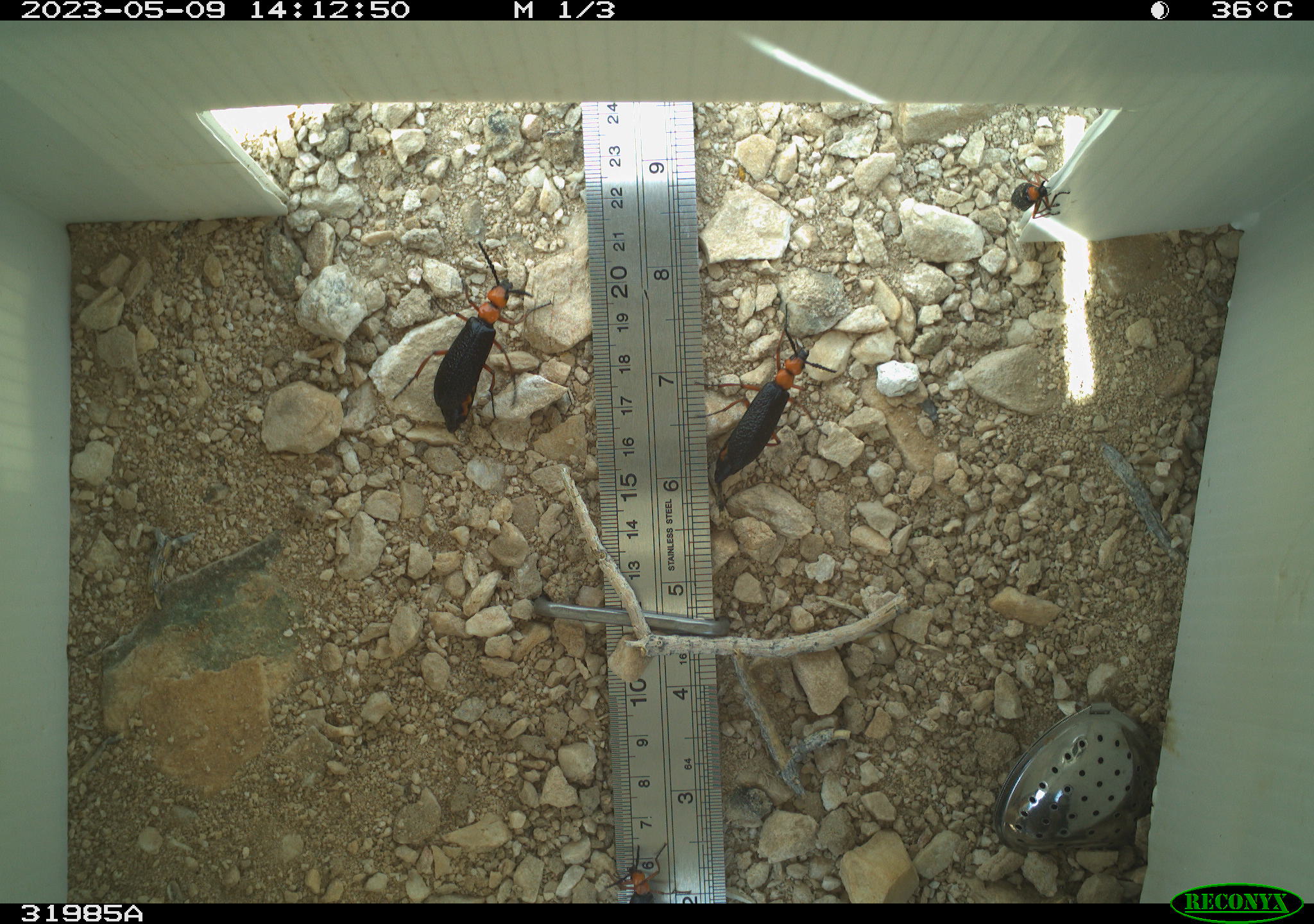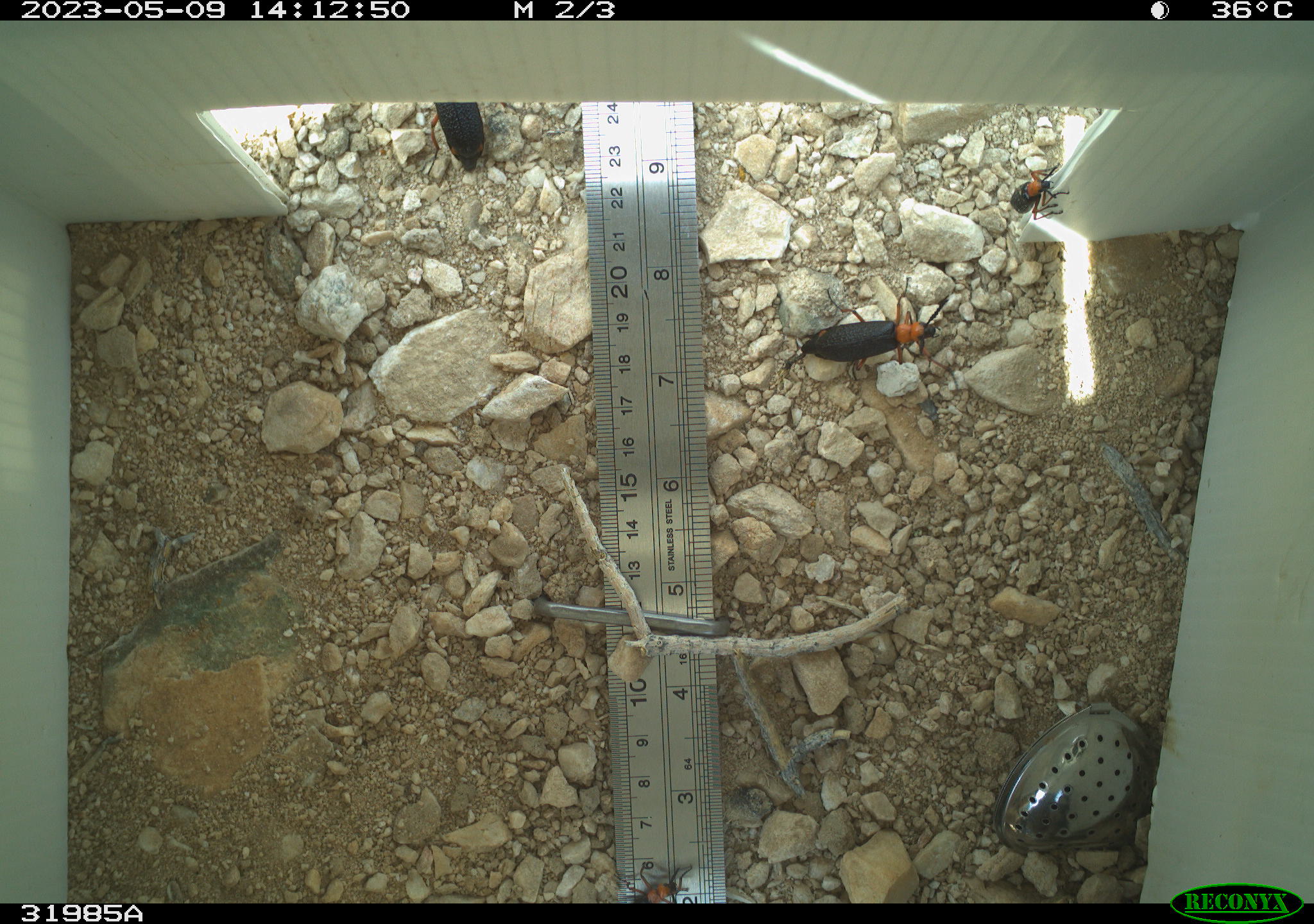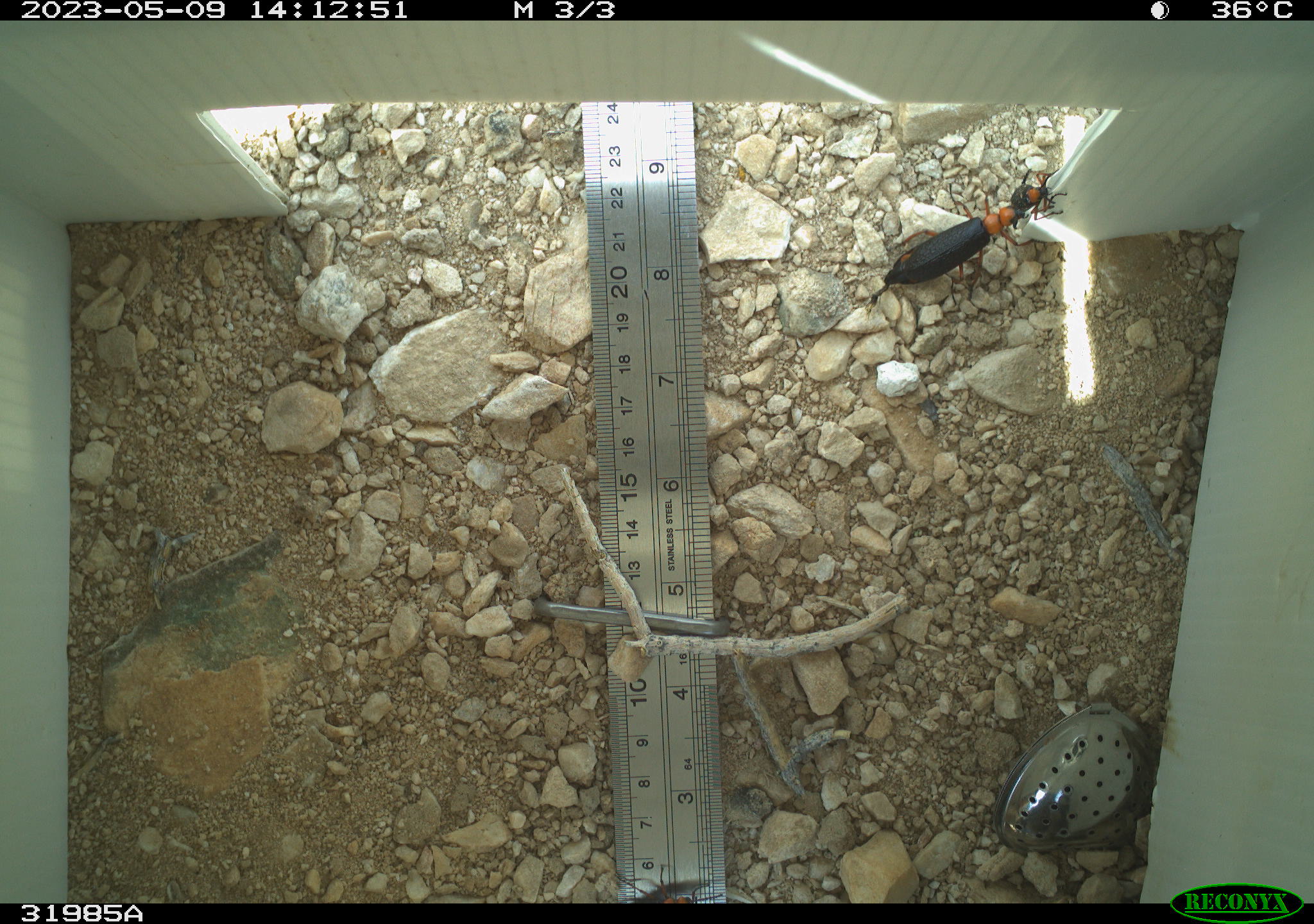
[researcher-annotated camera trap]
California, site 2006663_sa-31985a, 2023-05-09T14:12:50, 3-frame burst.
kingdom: Animalia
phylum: Arthropoda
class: Insecta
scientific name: Insecta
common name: insect